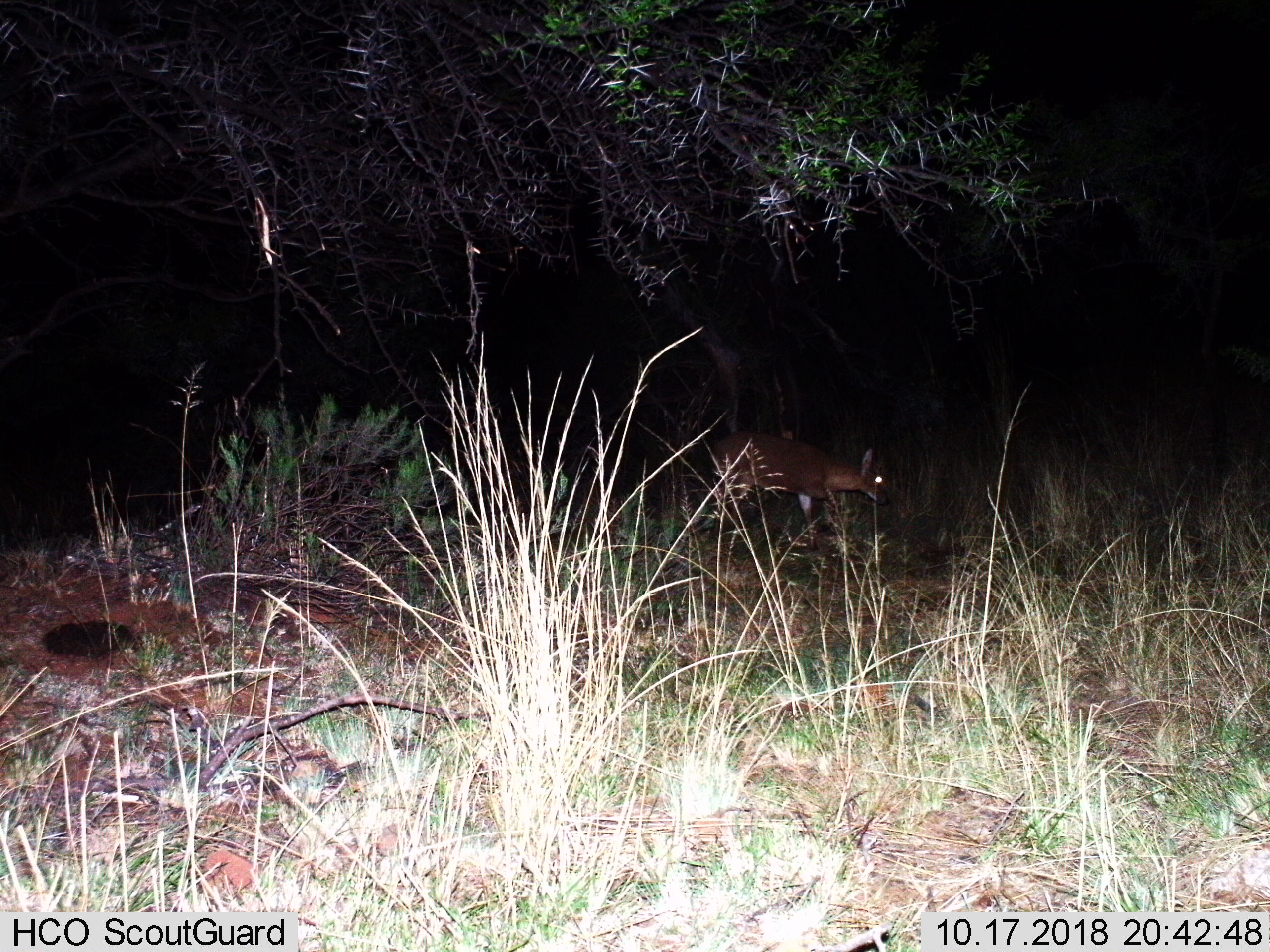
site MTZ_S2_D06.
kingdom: Animalia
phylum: Chordata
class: Mammalia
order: Artiodactyla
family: Bovidae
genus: Sylvicapra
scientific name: Sylvicapra grimmia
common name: common duiker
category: duikercommongrey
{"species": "duikercommongrey (common duiker) (Sylvicapra grimmia)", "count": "1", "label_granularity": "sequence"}